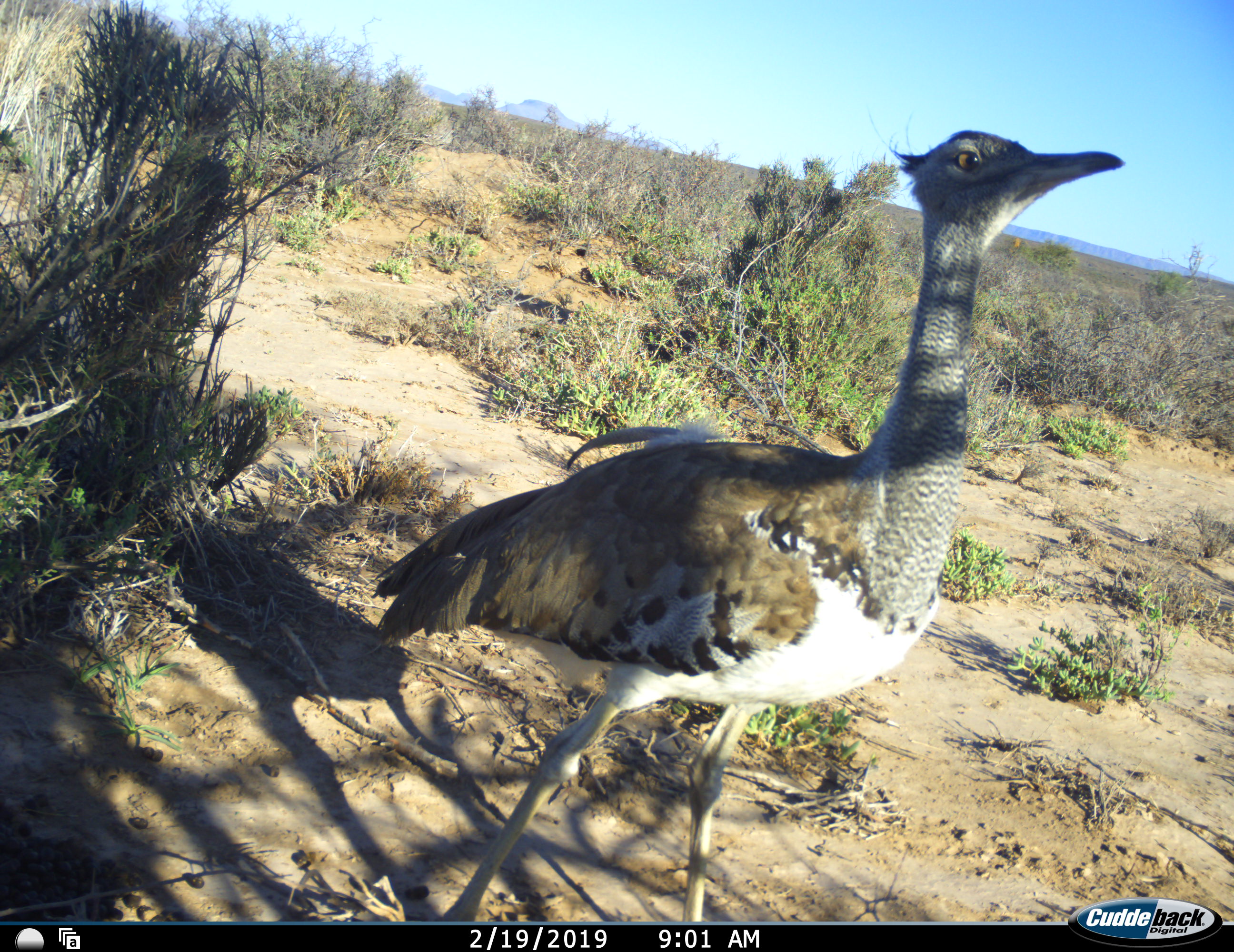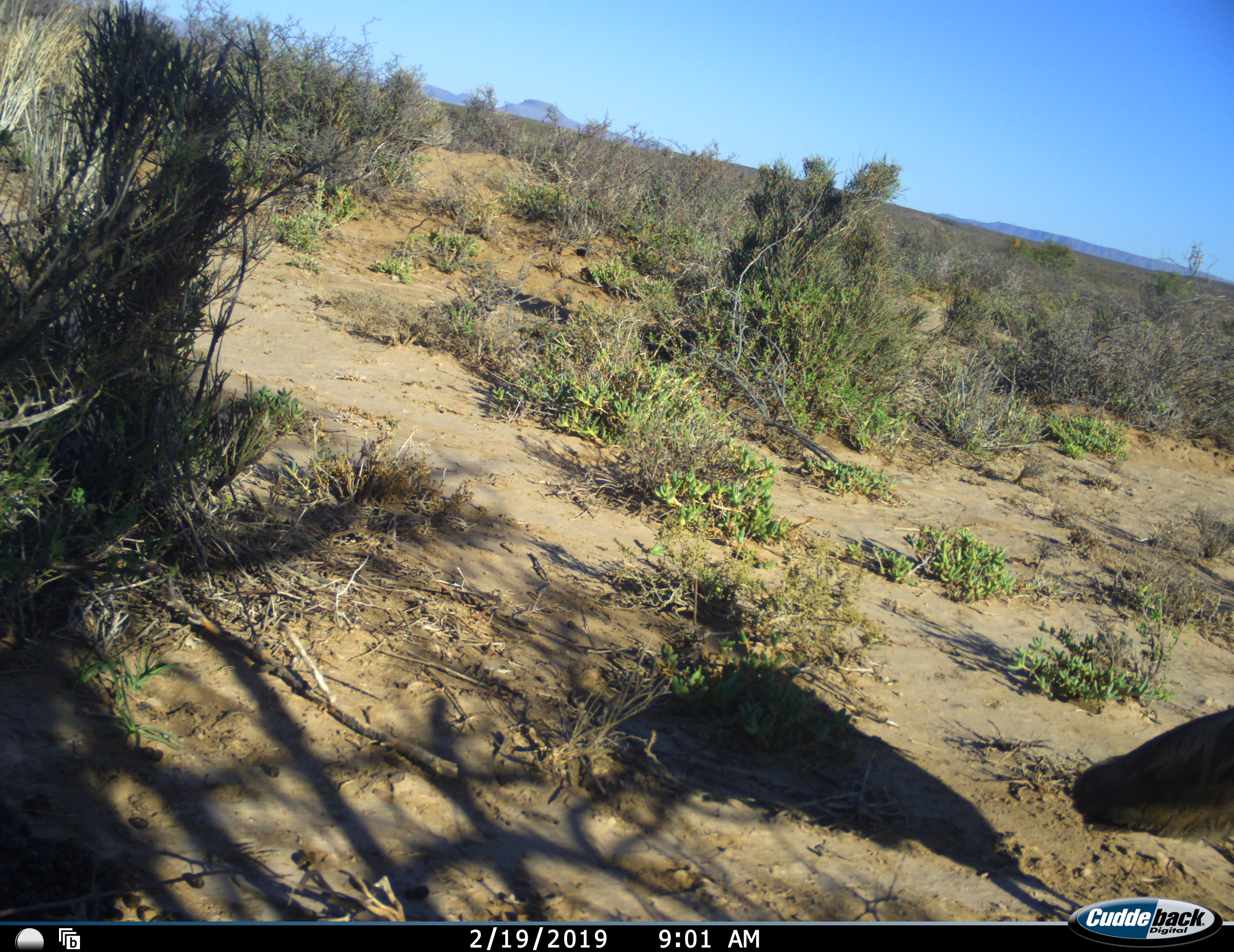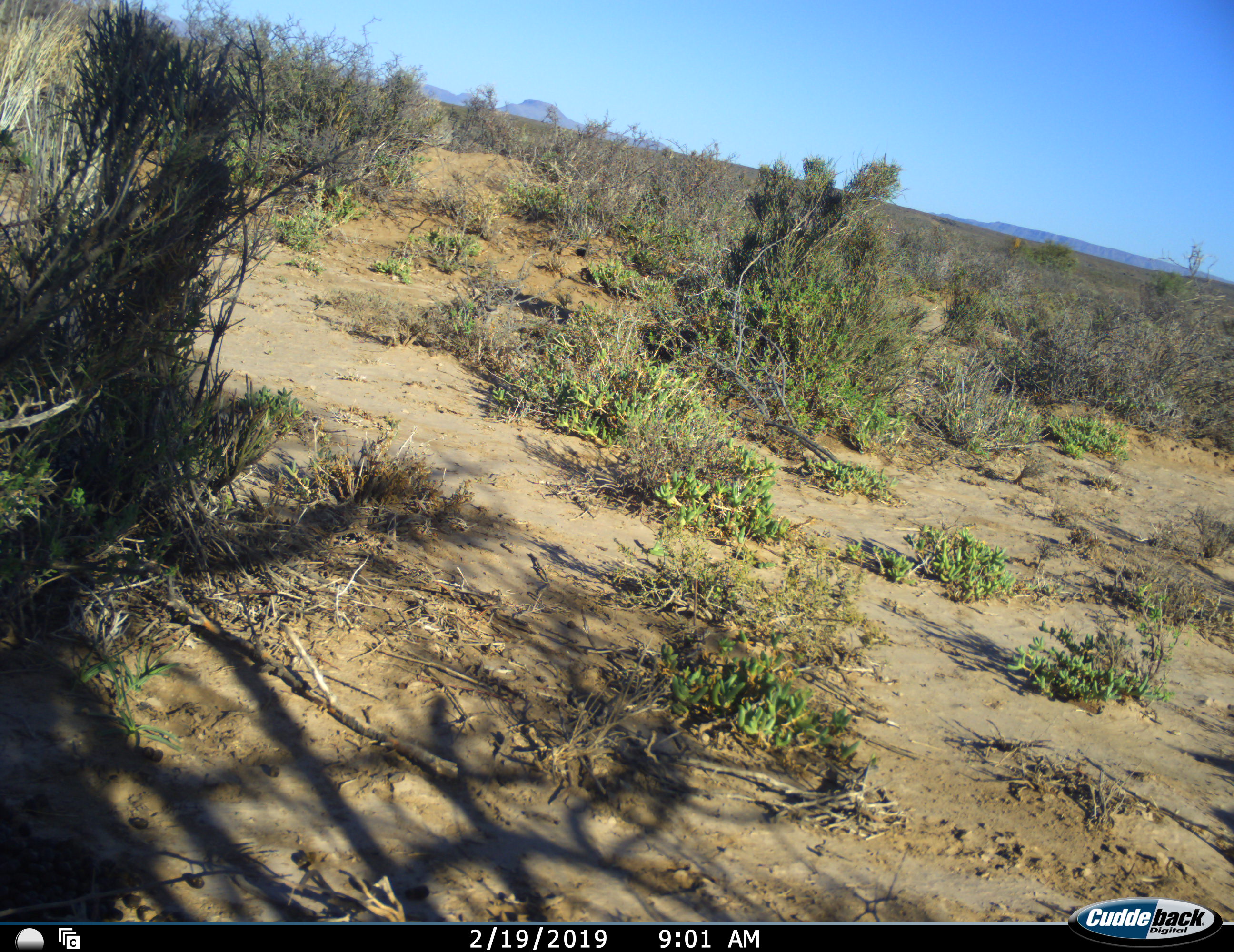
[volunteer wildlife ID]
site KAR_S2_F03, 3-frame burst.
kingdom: Animalia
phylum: Chordata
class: Aves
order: Otidiformes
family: Otididae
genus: Ardeotis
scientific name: Ardeotis kori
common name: kori bustard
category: bustardkori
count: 1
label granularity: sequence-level